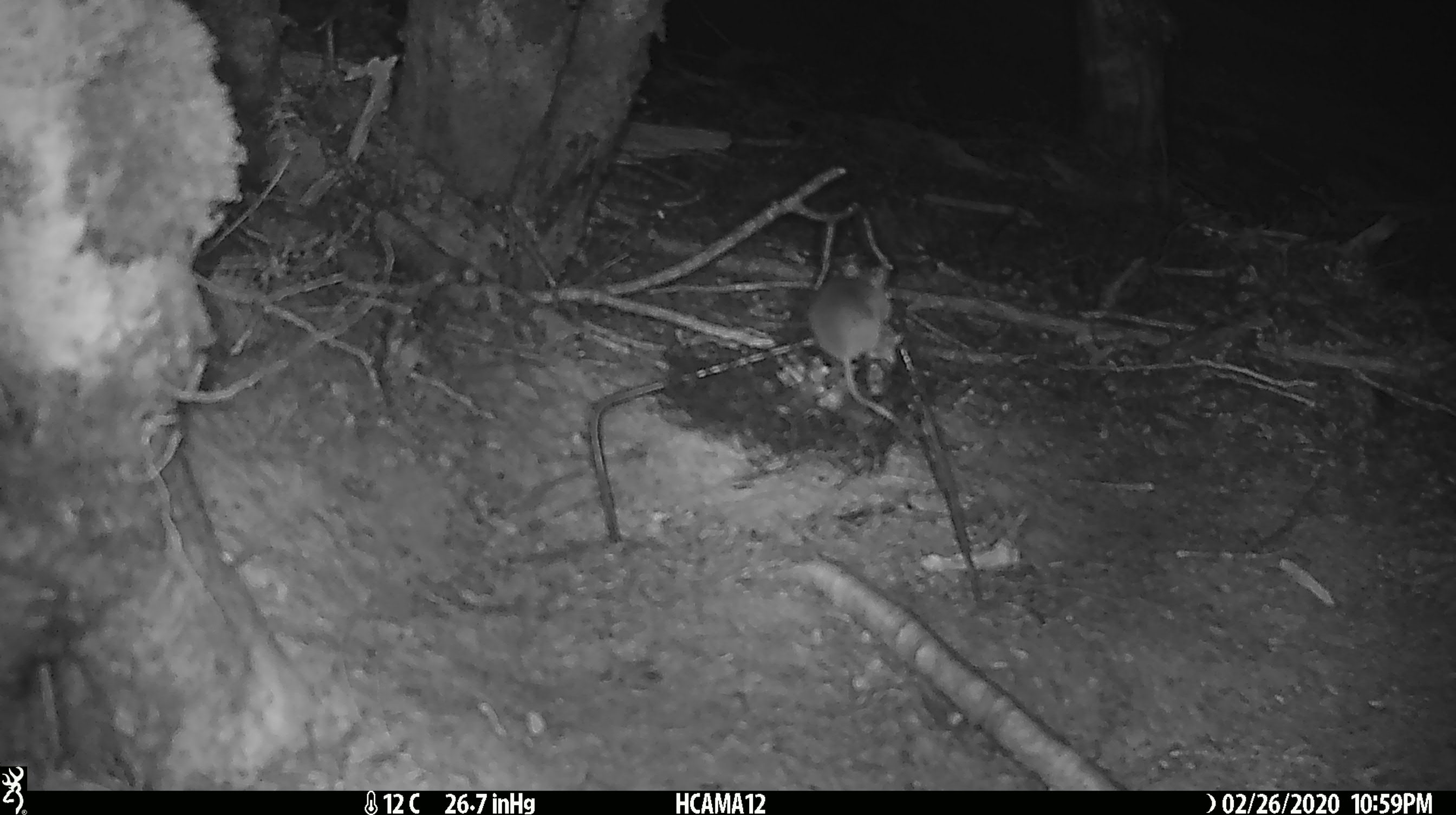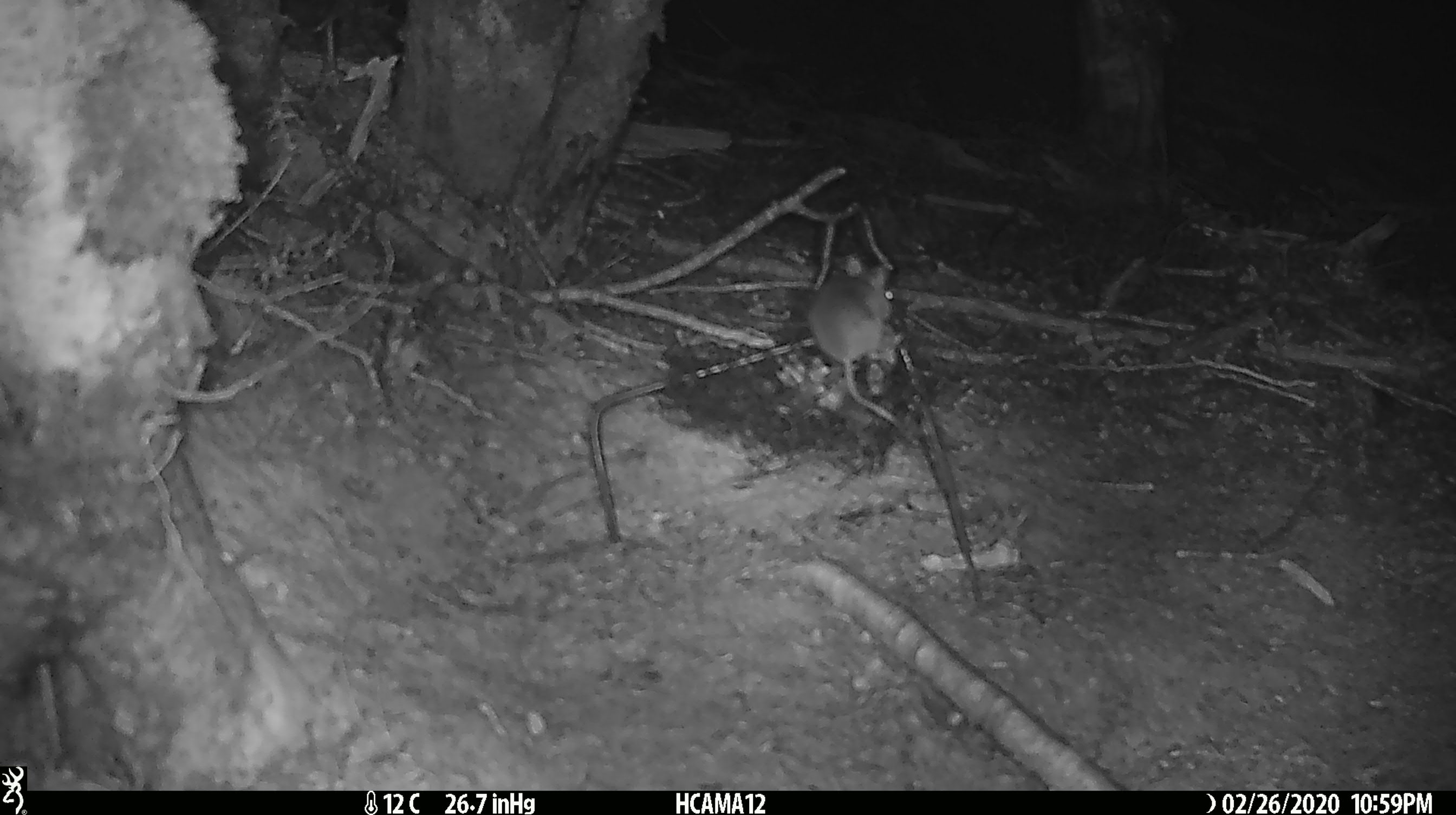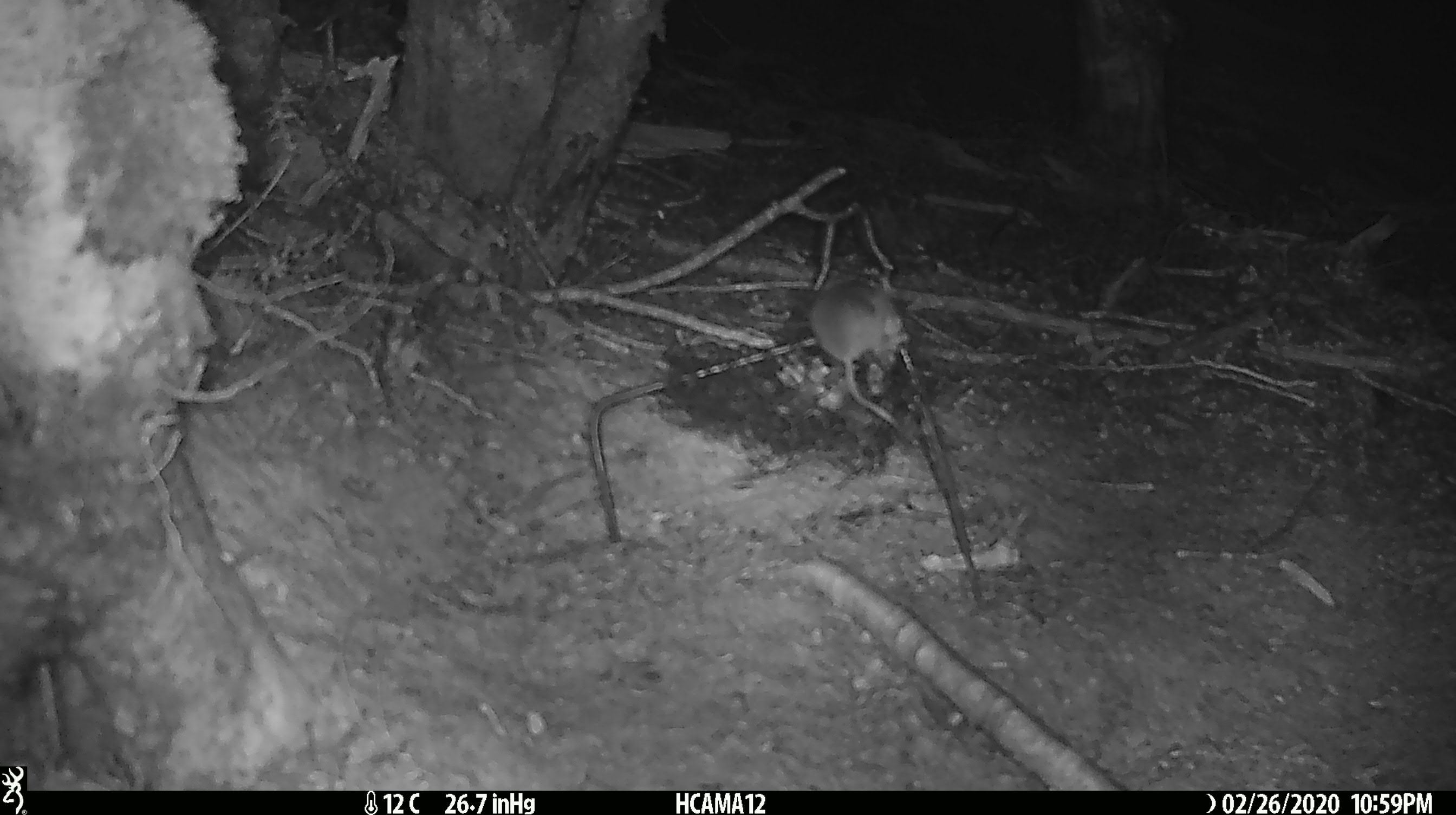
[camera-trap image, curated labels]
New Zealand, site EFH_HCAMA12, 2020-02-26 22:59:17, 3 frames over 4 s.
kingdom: Animalia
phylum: Chordata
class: Mammalia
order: Rodentia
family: Muridae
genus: Mus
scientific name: Mus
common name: mouse